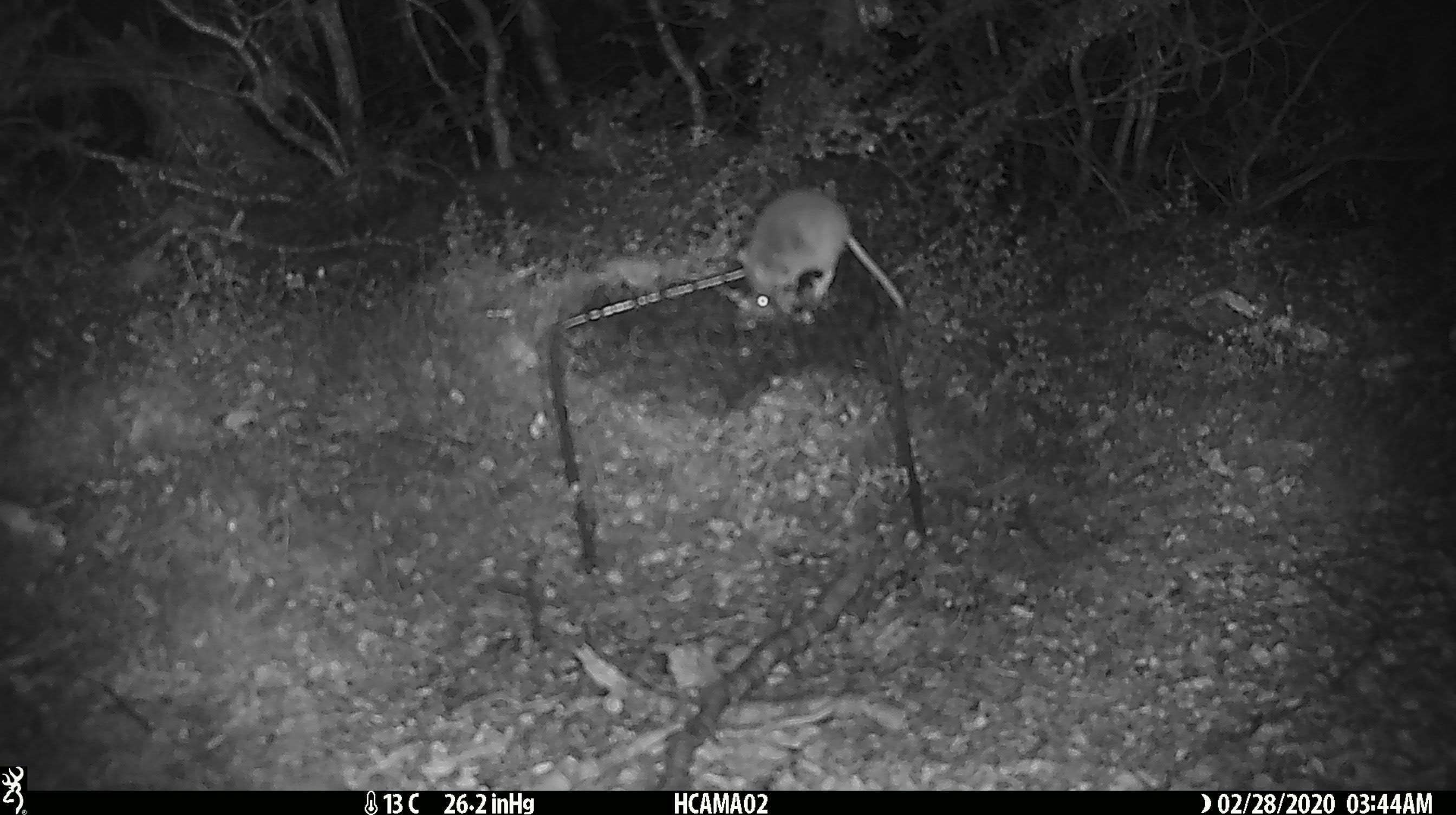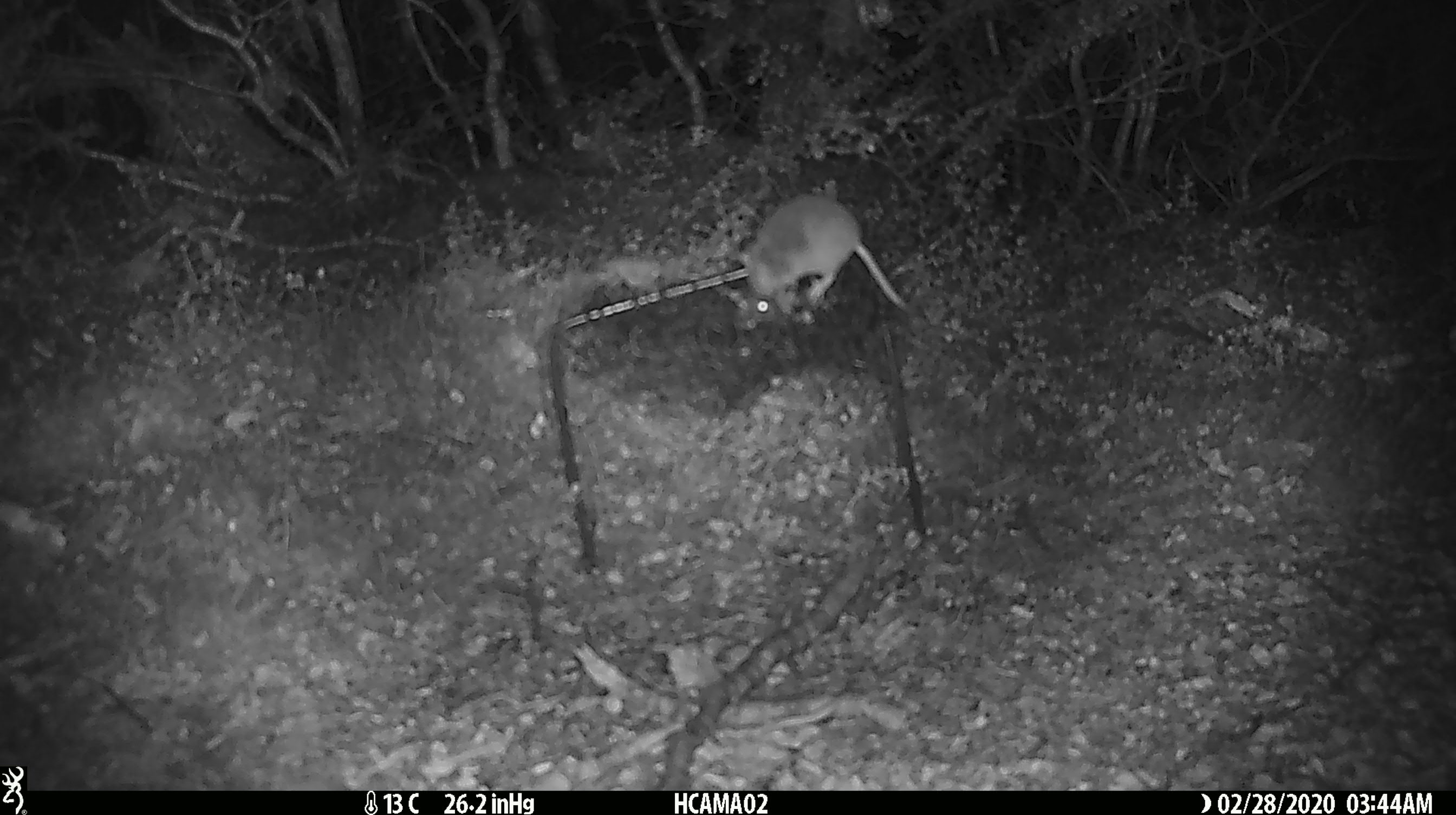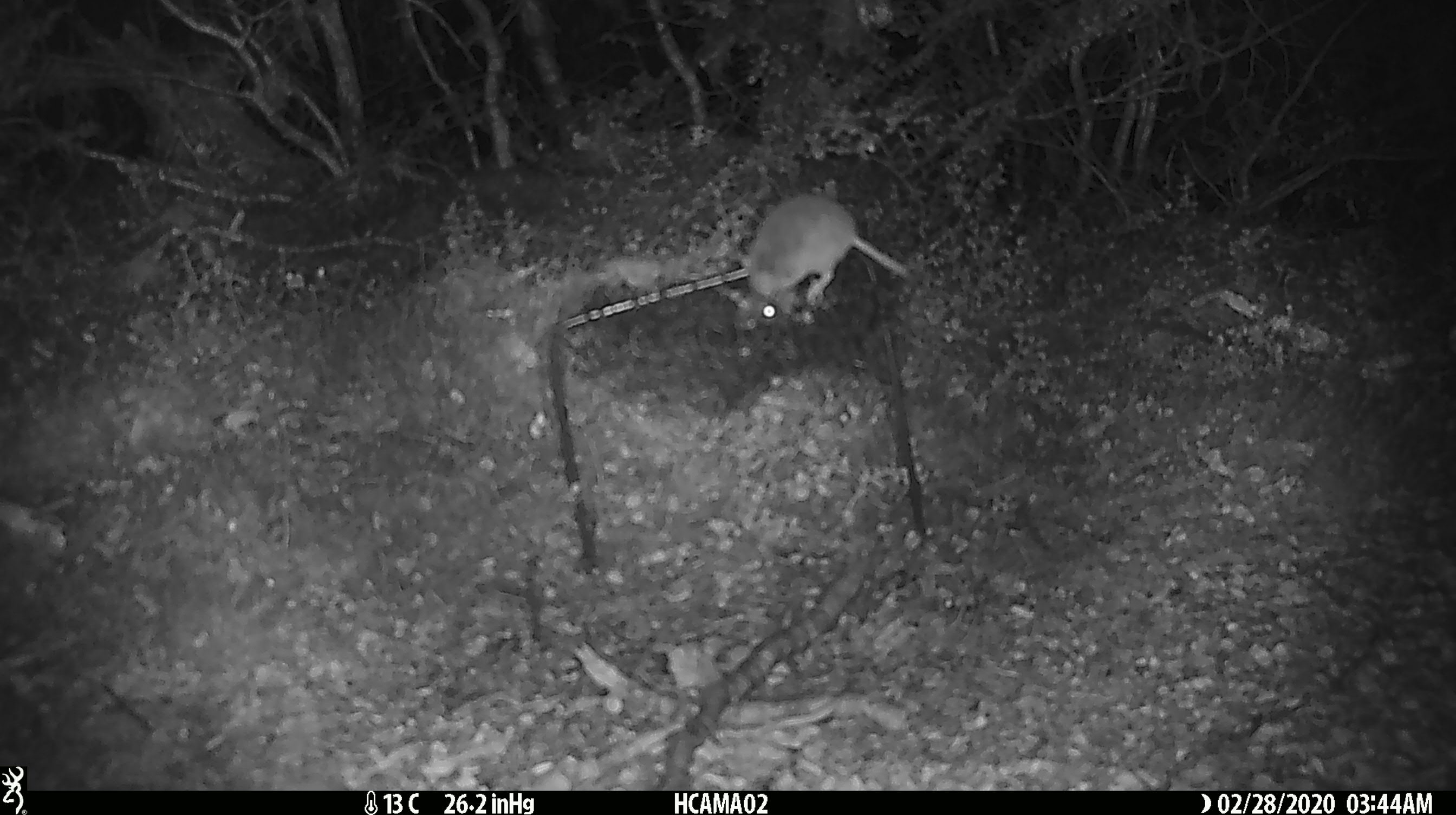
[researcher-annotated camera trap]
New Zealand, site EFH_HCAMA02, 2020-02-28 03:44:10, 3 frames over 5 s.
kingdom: Animalia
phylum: Chordata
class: Mammalia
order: Rodentia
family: Muridae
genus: Mus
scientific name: Mus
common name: mouse